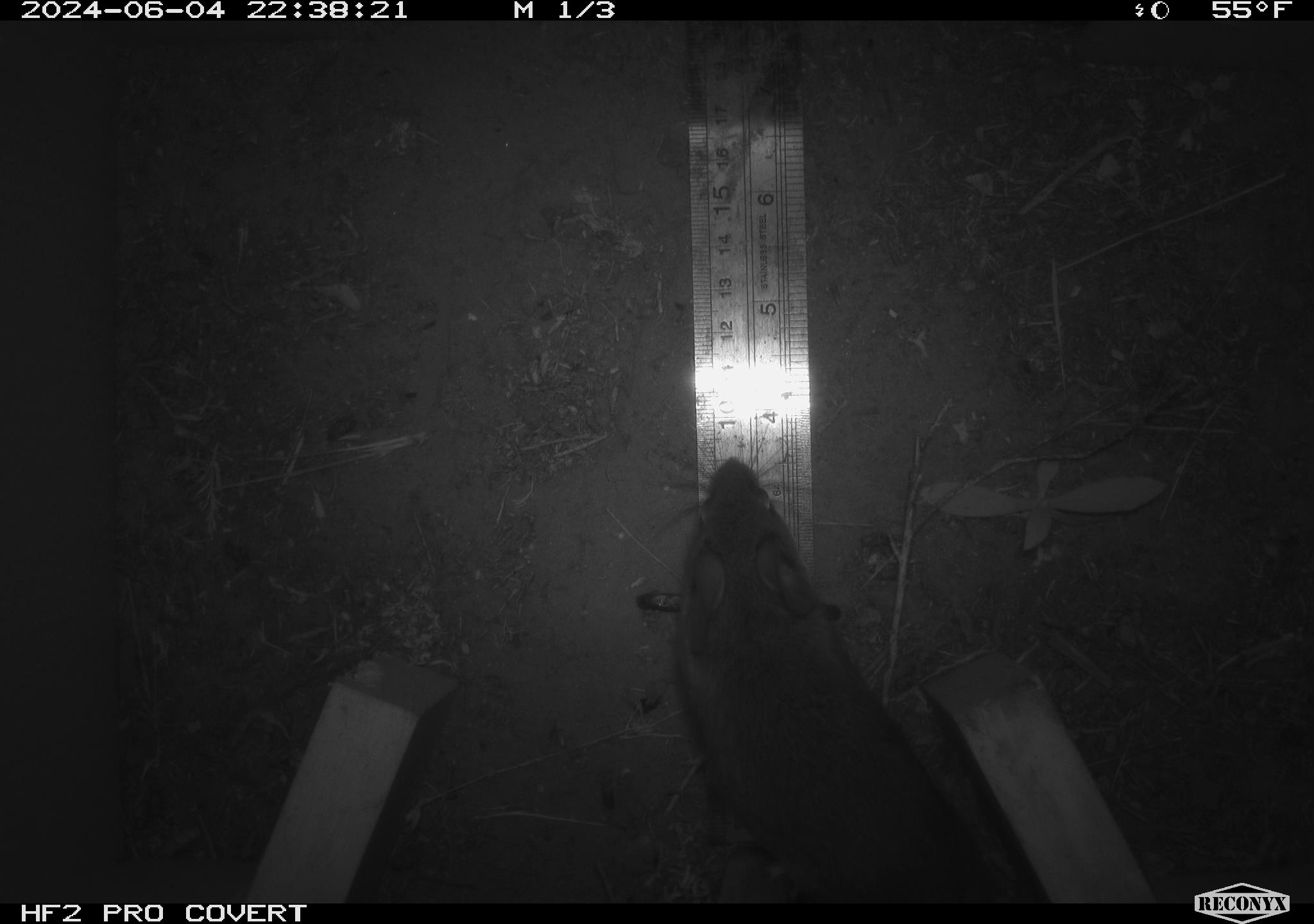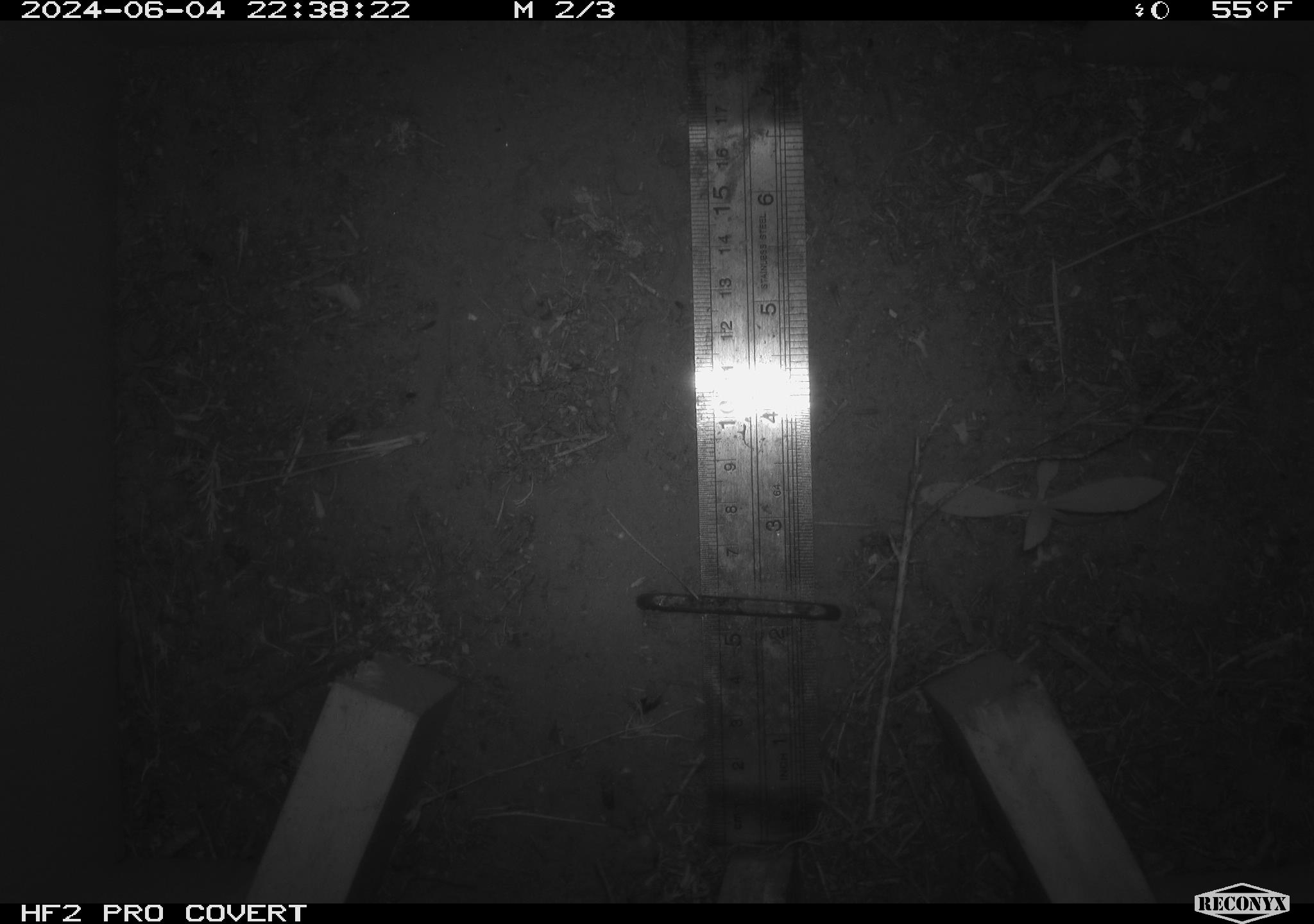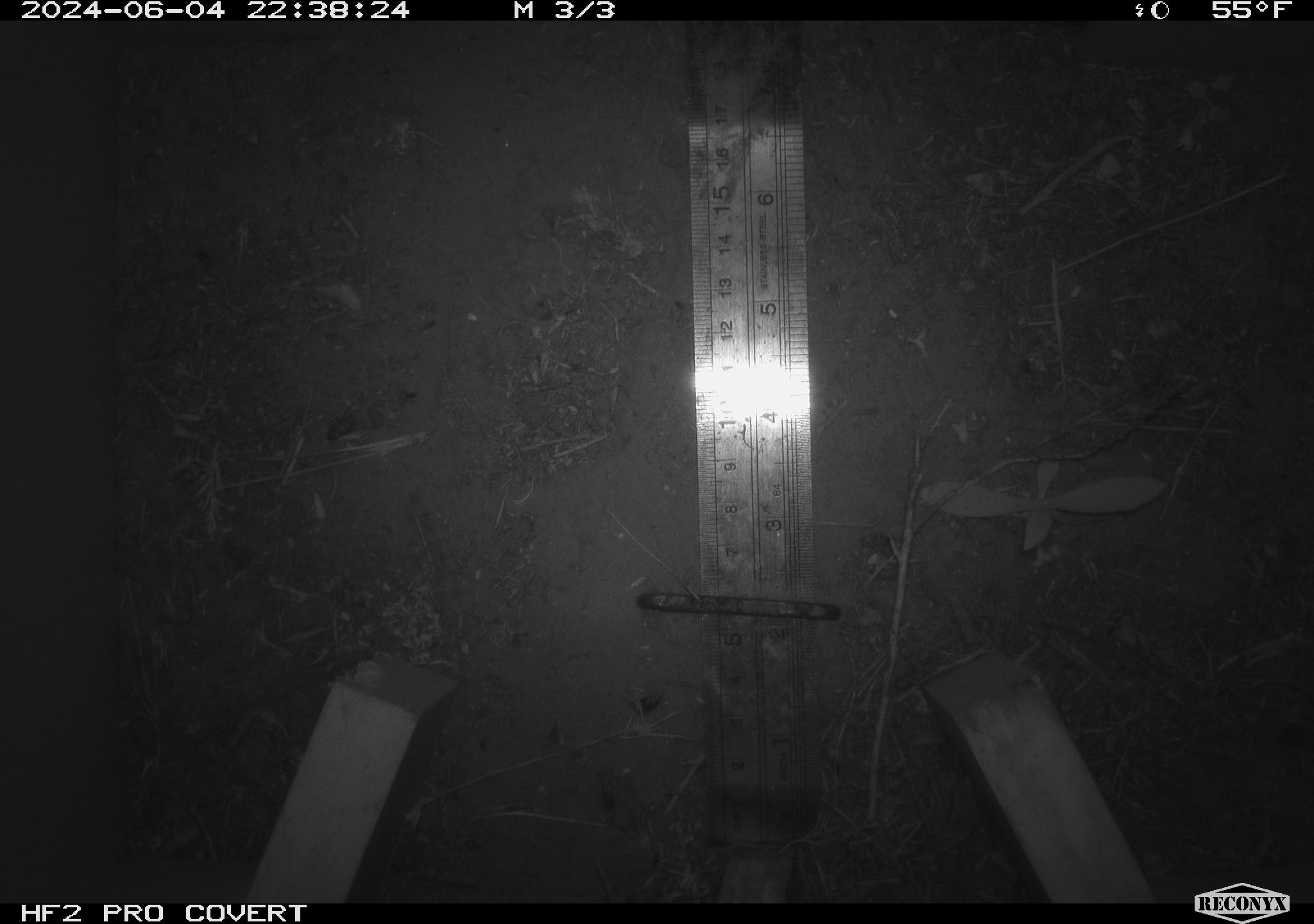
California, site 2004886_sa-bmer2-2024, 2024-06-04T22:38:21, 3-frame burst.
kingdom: Animalia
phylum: Chordata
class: Mammalia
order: Rodentia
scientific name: Rodentia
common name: woodrat or rat or mouse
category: woodrat or rat or mouse species